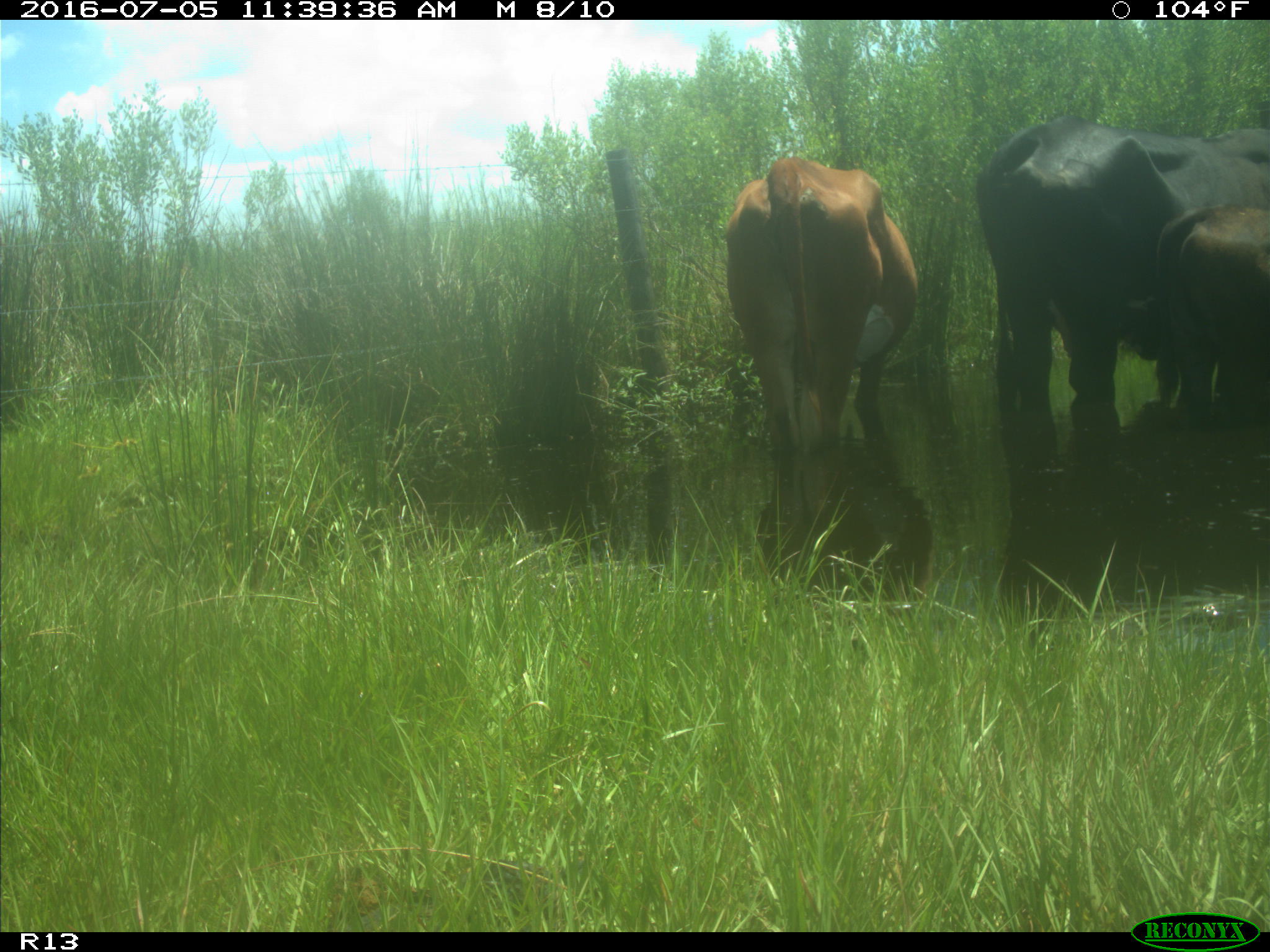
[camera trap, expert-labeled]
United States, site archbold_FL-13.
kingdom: Animalia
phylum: Chordata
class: Mammalia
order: Artiodactyla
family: Bovidae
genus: Bos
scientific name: Bos taurus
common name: domestic cow